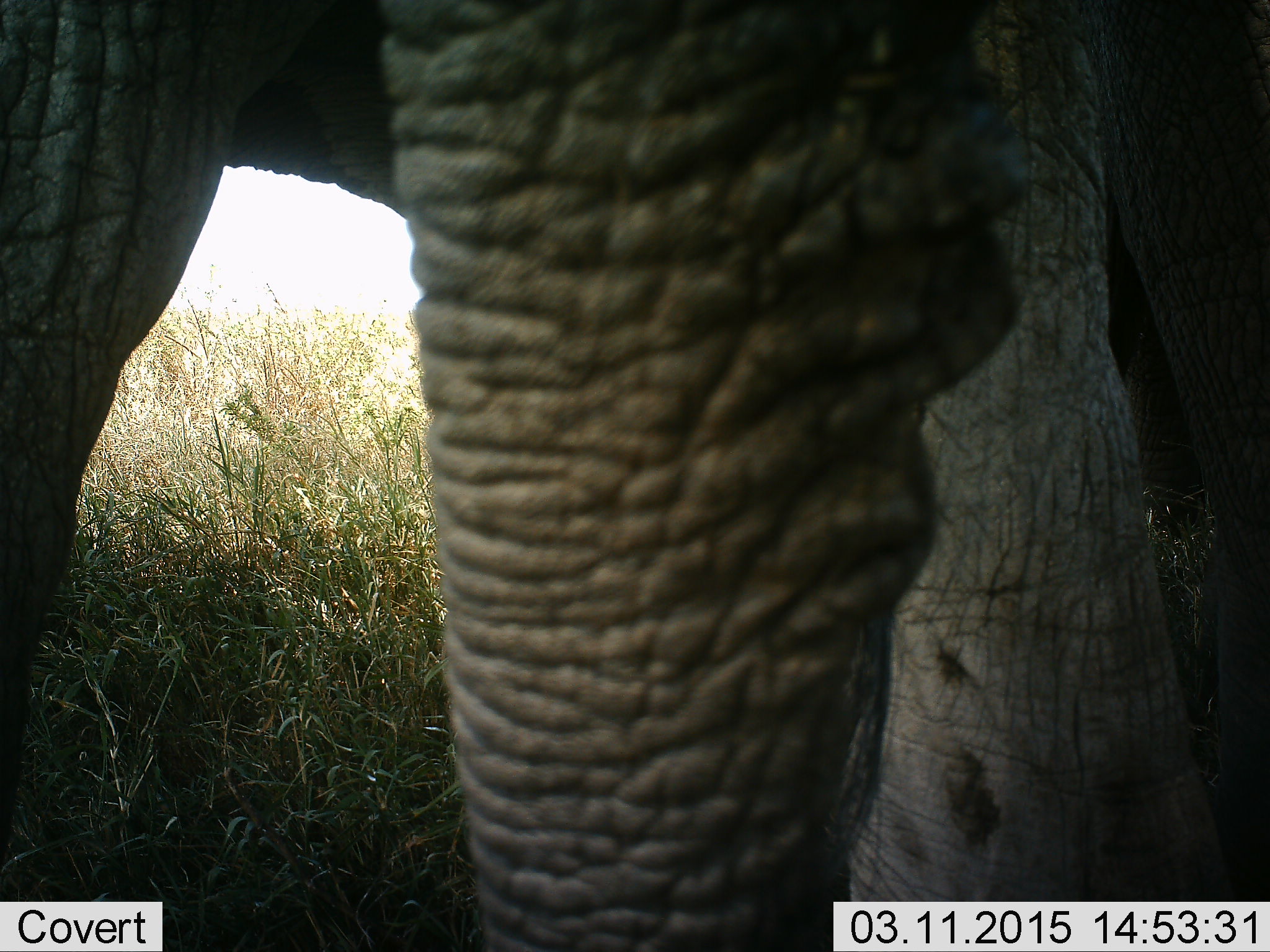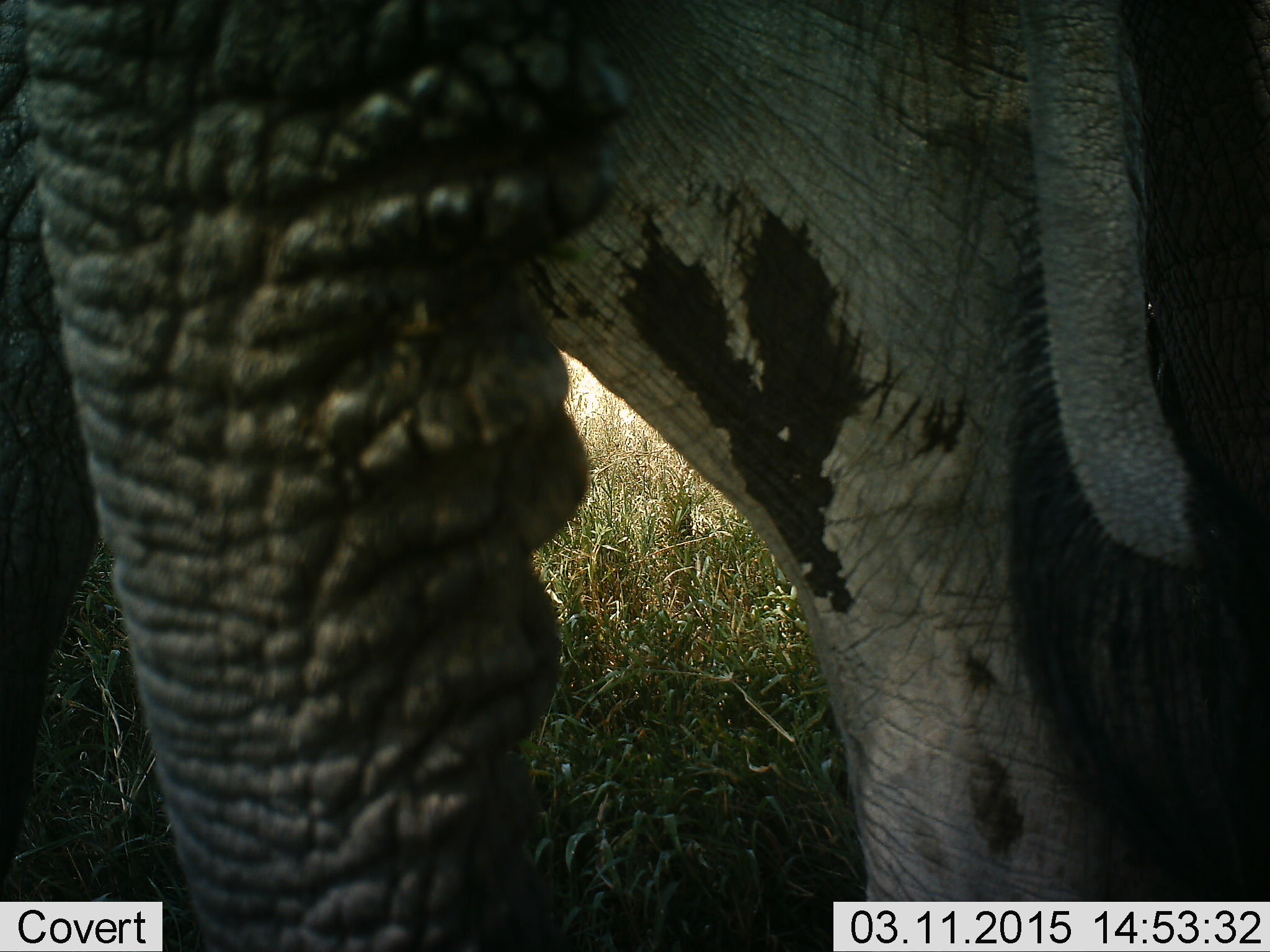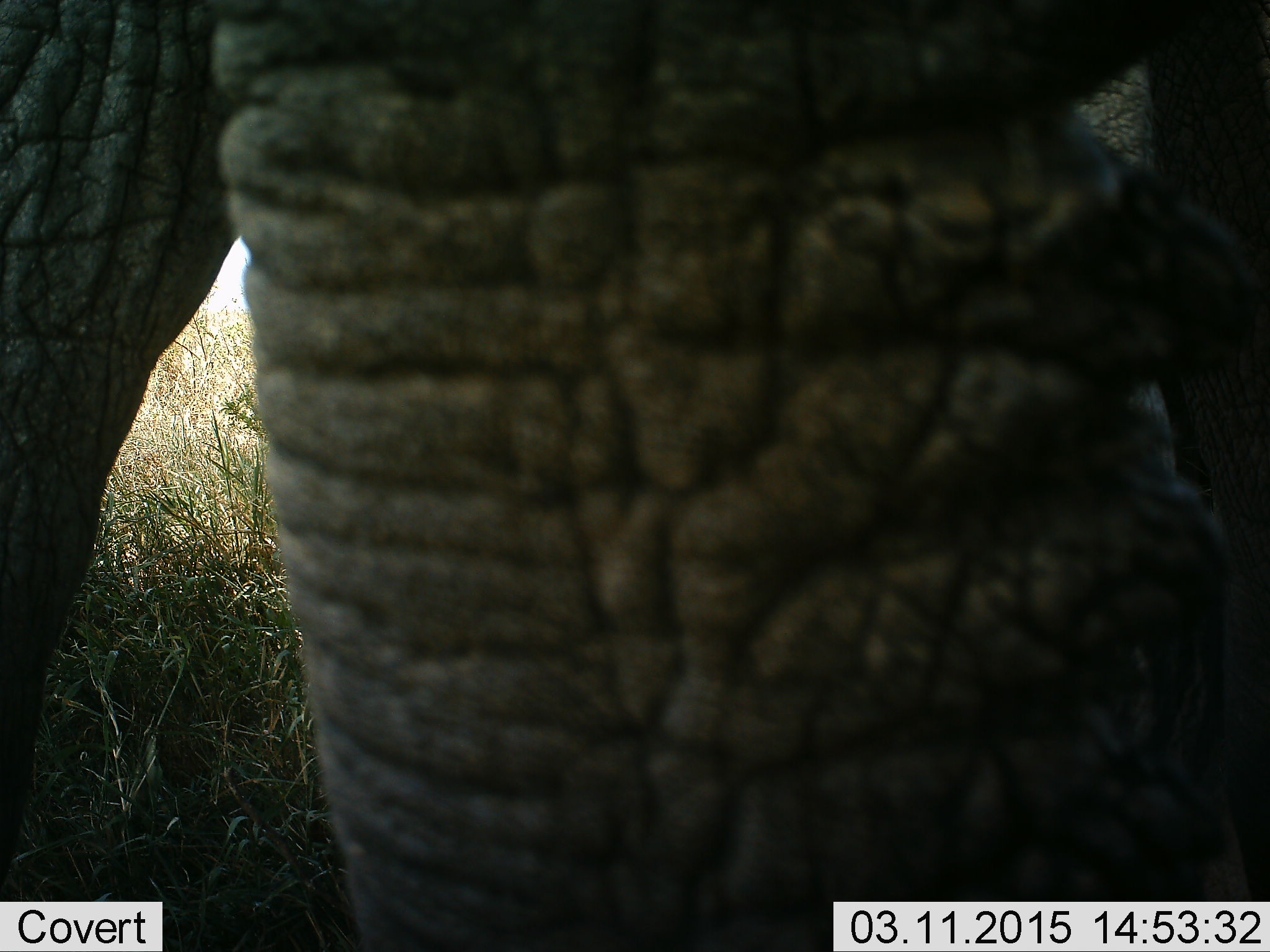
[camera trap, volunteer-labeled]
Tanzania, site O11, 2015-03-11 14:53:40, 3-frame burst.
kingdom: Animalia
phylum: Chordata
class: Mammalia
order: Proboscidea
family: Elephantidae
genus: Loxodonta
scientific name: Loxodonta africana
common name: african bush elephant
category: elephant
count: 1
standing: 60%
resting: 0%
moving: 40%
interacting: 0%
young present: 0%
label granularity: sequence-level